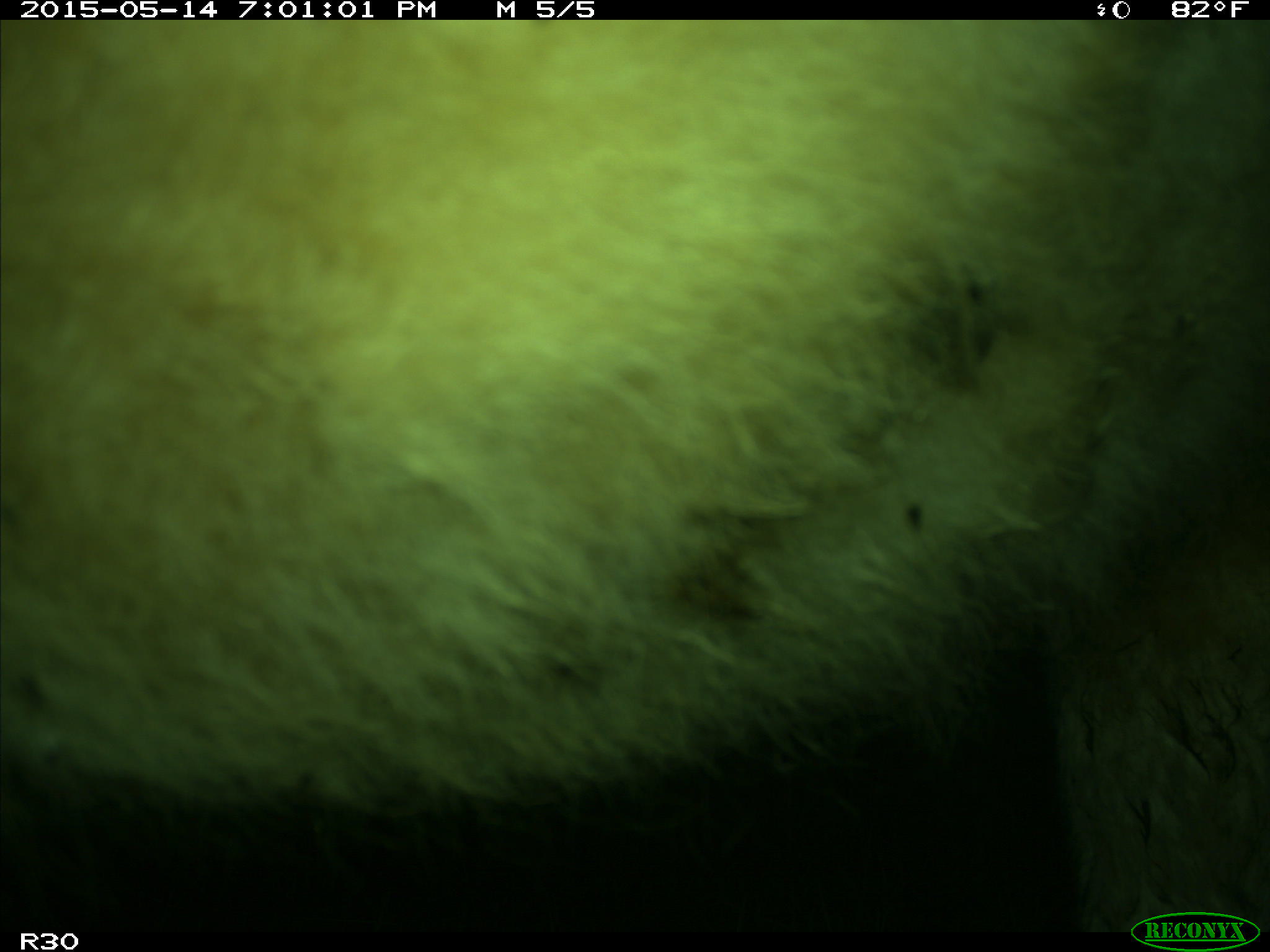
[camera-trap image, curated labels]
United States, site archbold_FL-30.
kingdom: Animalia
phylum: Chordata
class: Mammalia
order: Artiodactyla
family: Bovidae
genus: Bos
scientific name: Bos taurus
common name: domestic cow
Bos taurus (domestic cow).